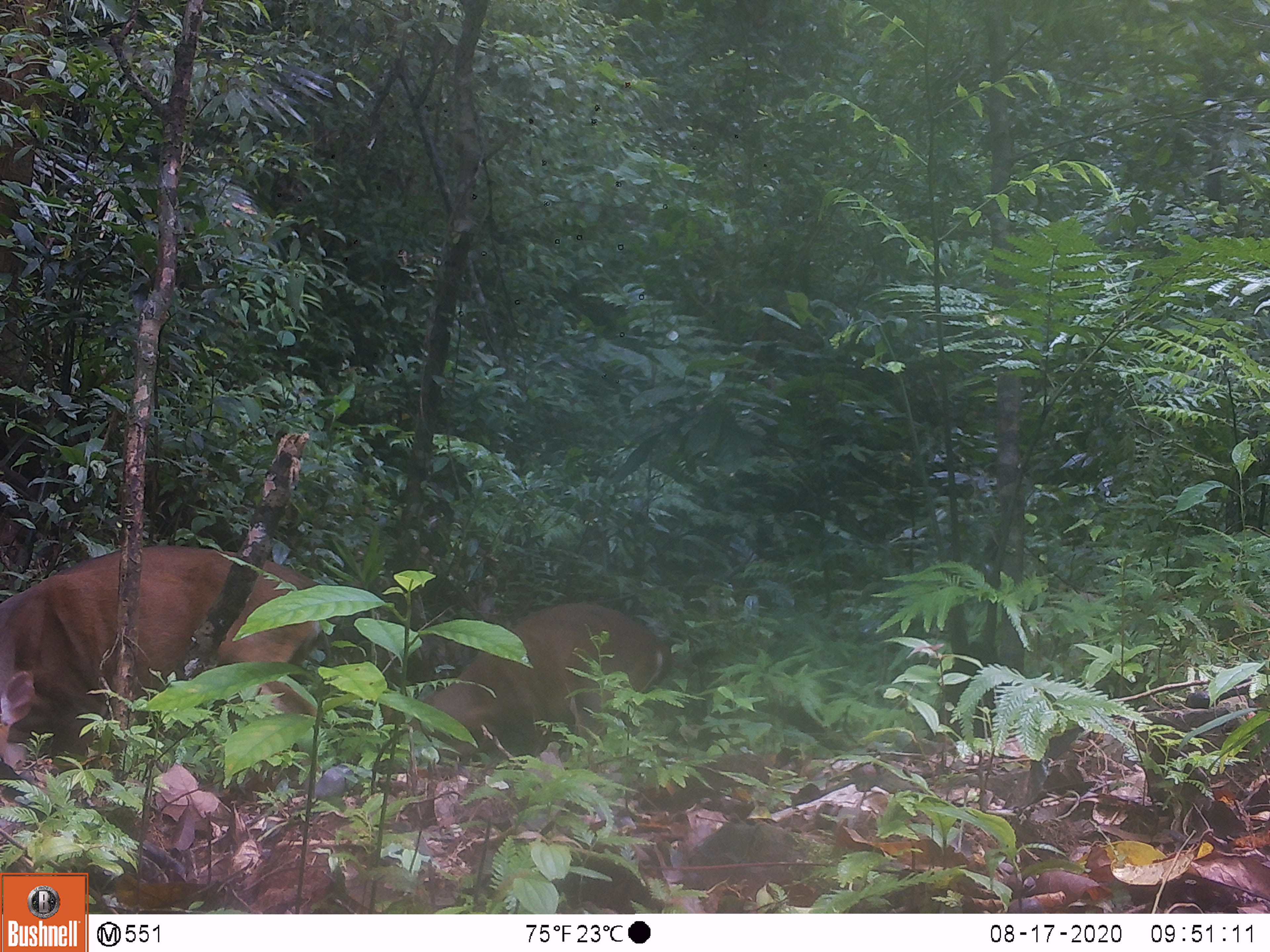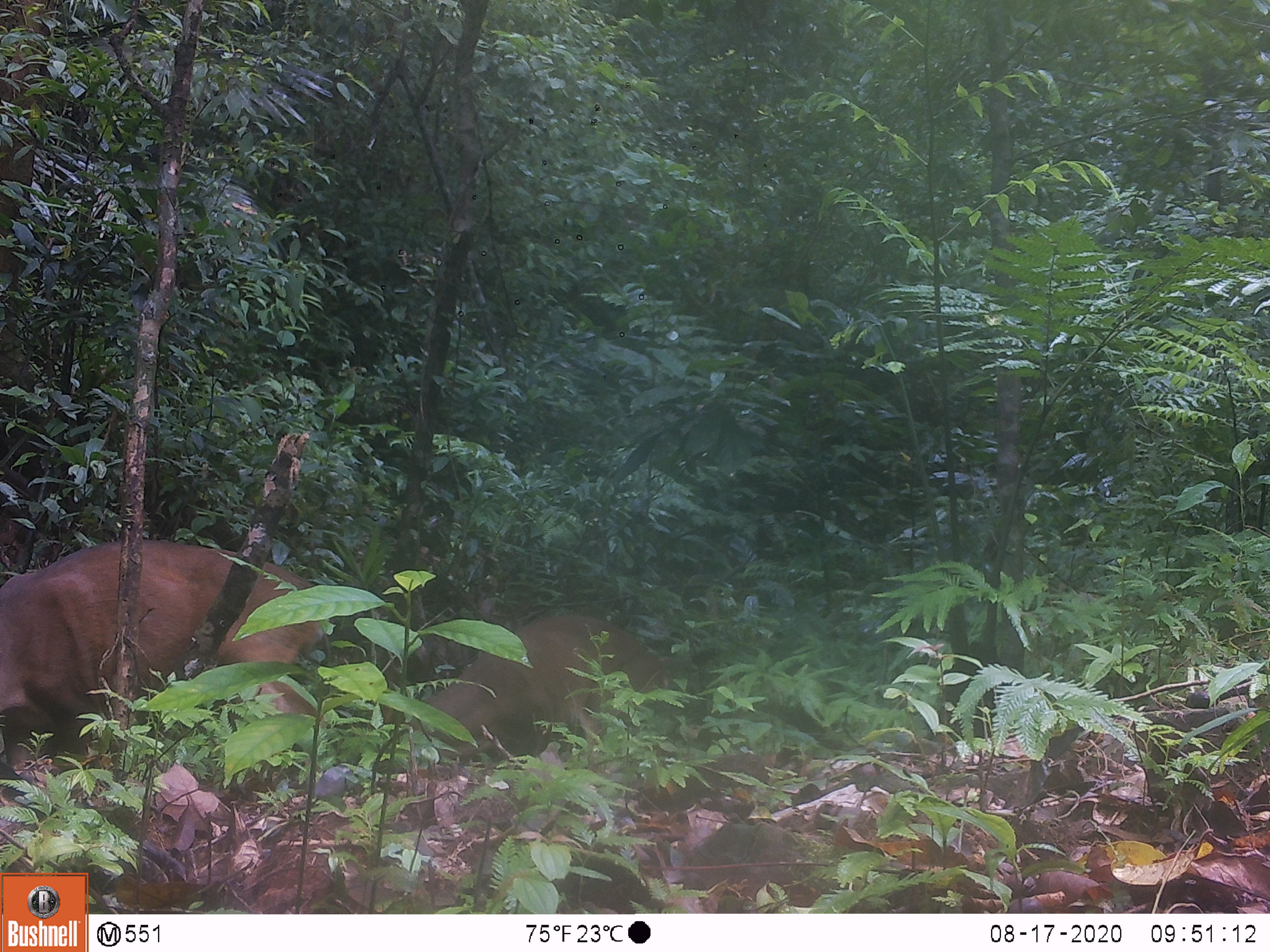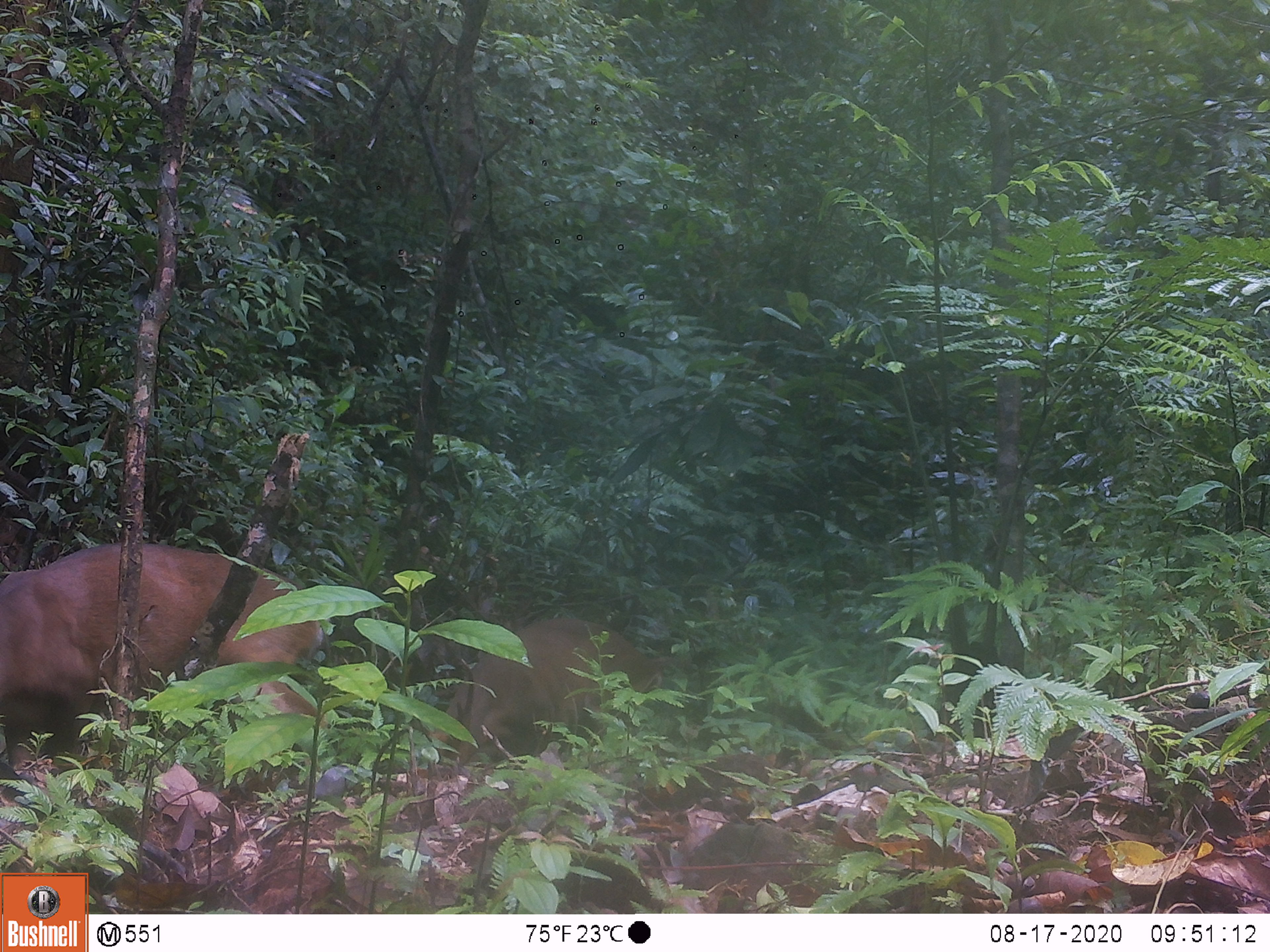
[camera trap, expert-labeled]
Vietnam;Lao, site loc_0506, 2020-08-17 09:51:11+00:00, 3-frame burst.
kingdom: Animalia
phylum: Chordata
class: Mammalia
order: Artiodactyla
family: Cervidae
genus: Muntiacus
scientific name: Muntiacus vuquangensis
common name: large-antlered muntjac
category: large antlered muntjac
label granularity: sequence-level